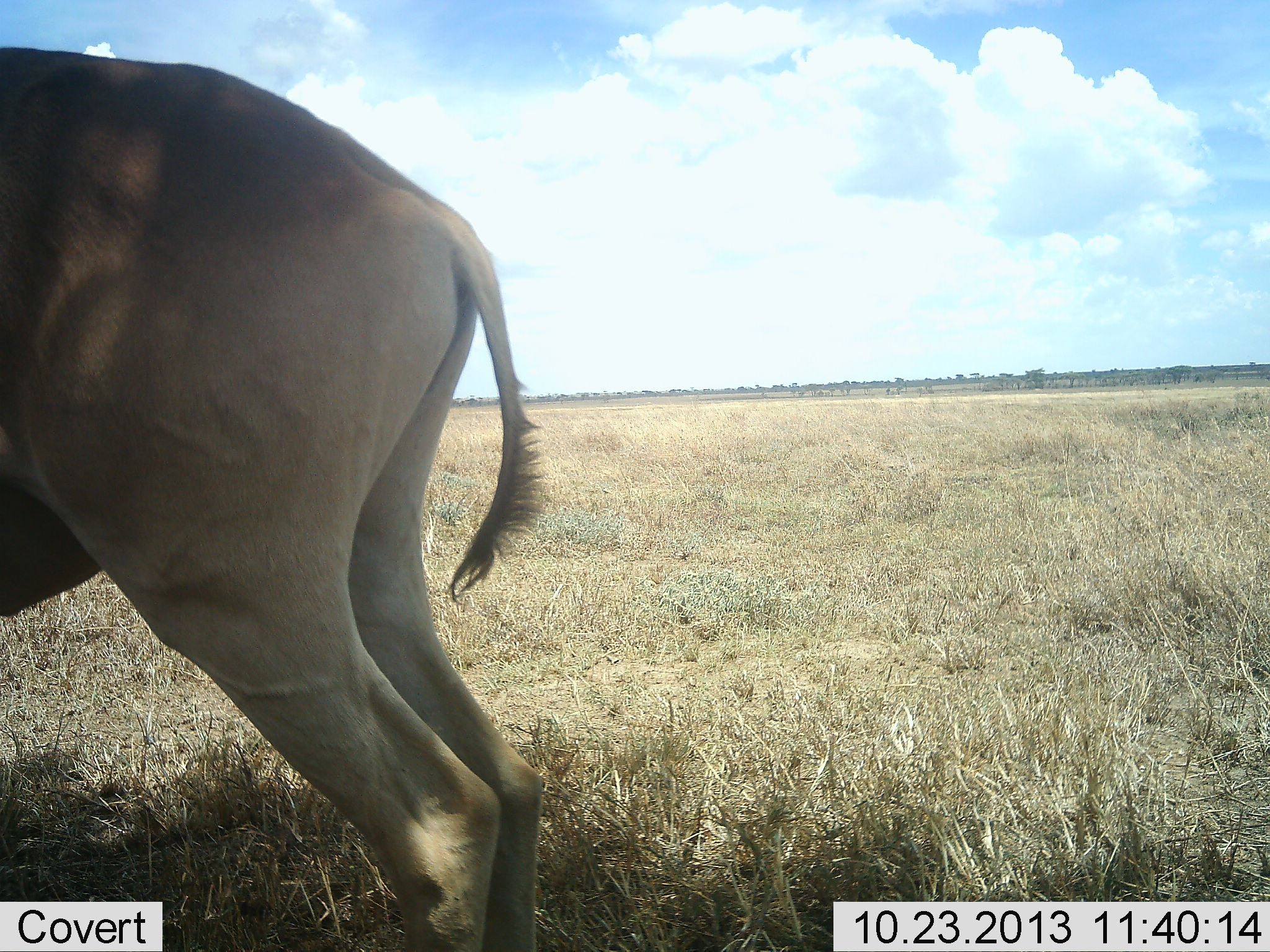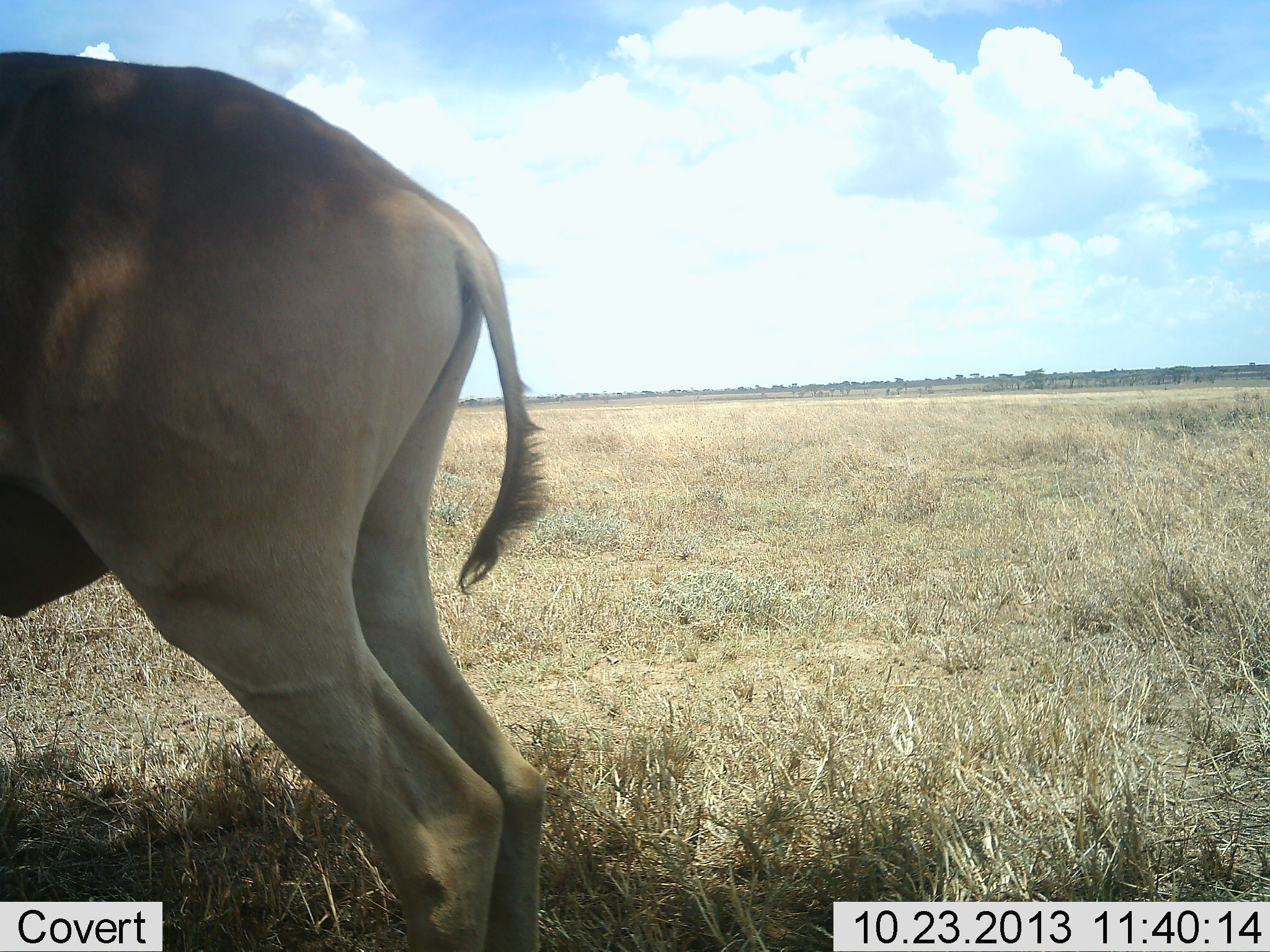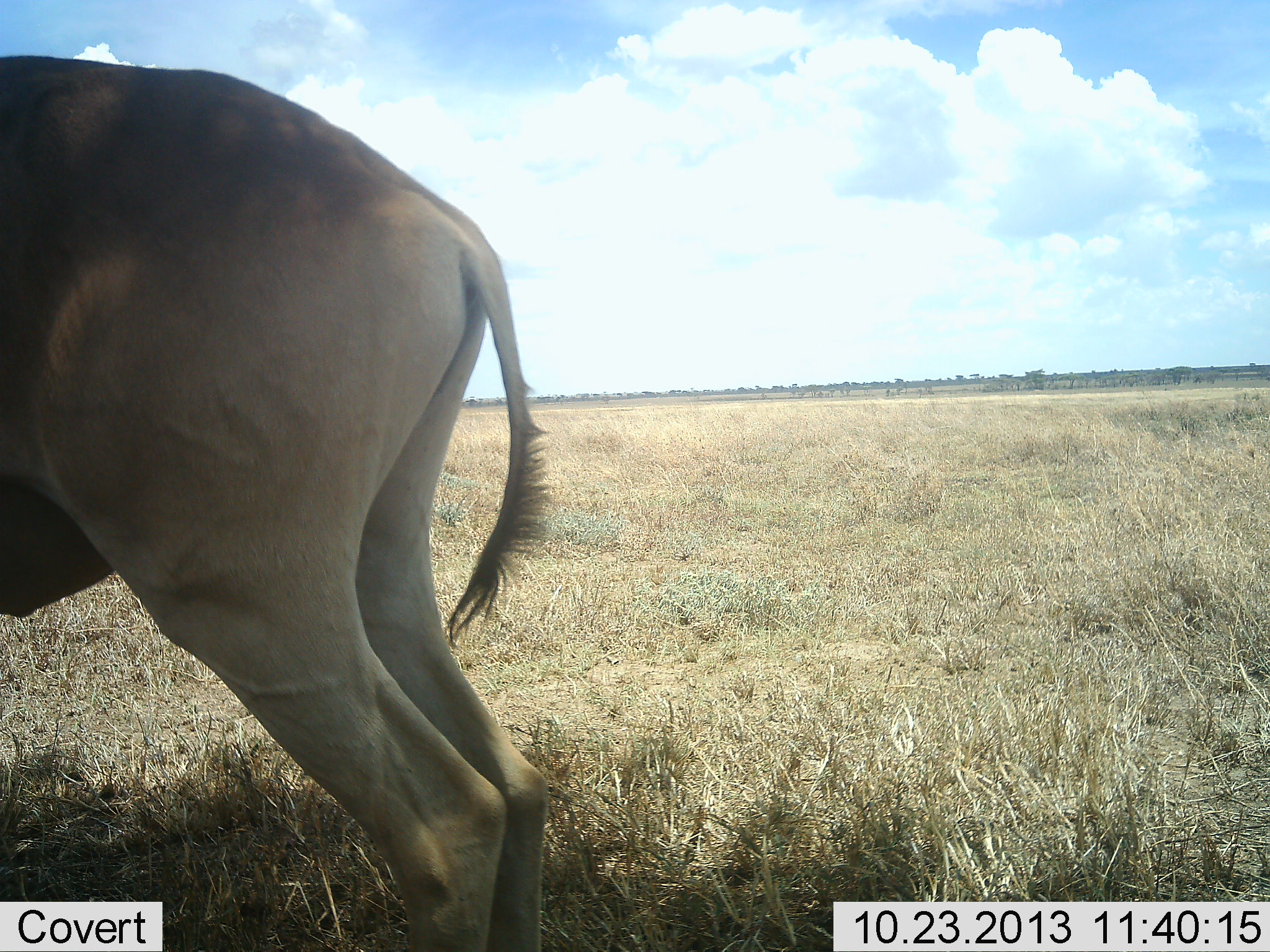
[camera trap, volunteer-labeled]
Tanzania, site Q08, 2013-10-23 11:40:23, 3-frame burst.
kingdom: Animalia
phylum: Chordata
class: Mammalia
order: Artiodactyla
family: Bovidae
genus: Alcelaphus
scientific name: Alcelaphus buselaphus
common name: hartebeest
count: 1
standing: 100%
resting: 0%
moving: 0%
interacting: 0%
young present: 0%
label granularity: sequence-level